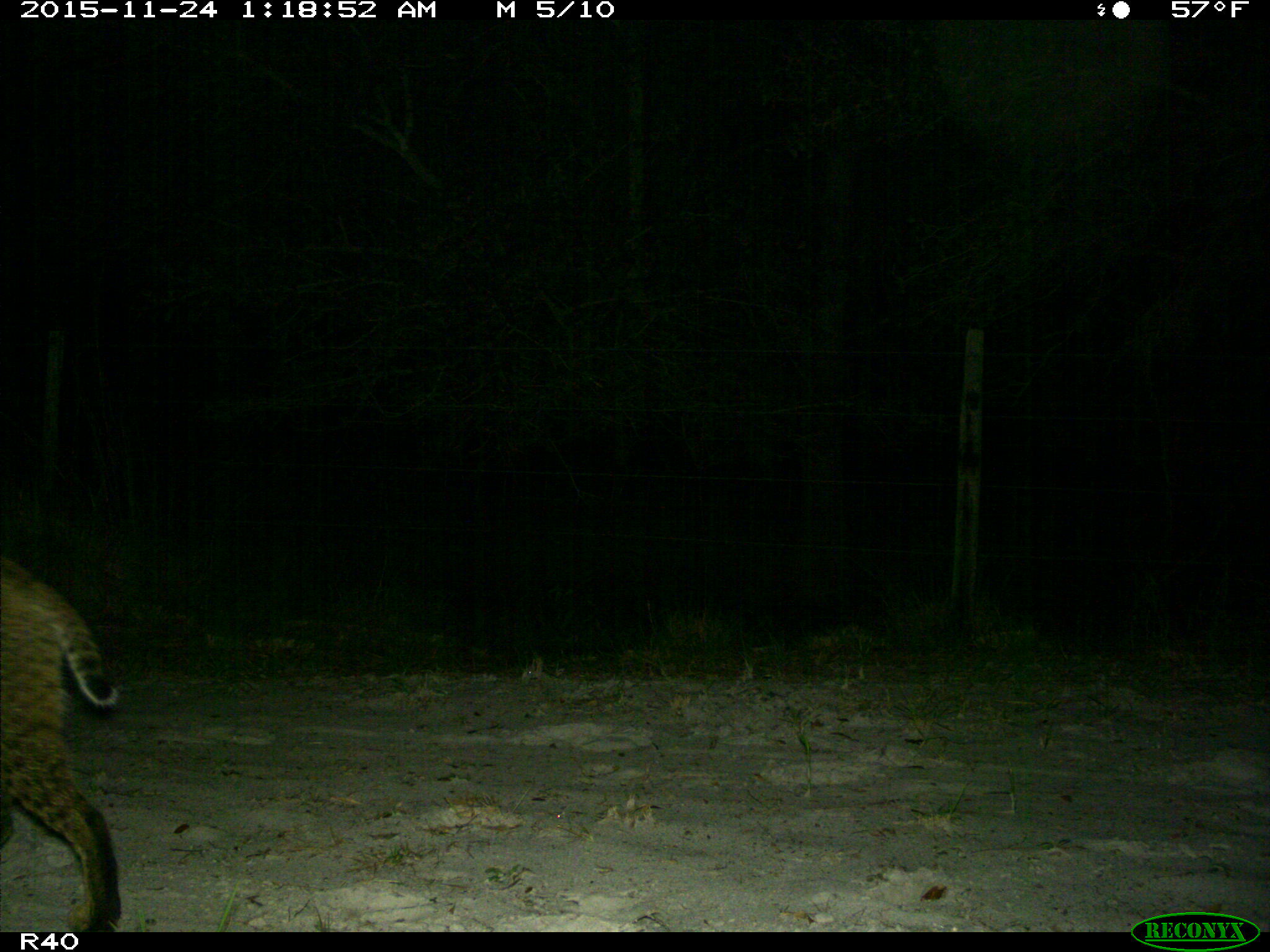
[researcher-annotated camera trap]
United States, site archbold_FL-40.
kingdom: Animalia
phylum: Chordata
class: Mammalia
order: Carnivora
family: Felidae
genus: Lynx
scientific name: Lynx rufus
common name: bobcat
Lynx rufus (bobcat).